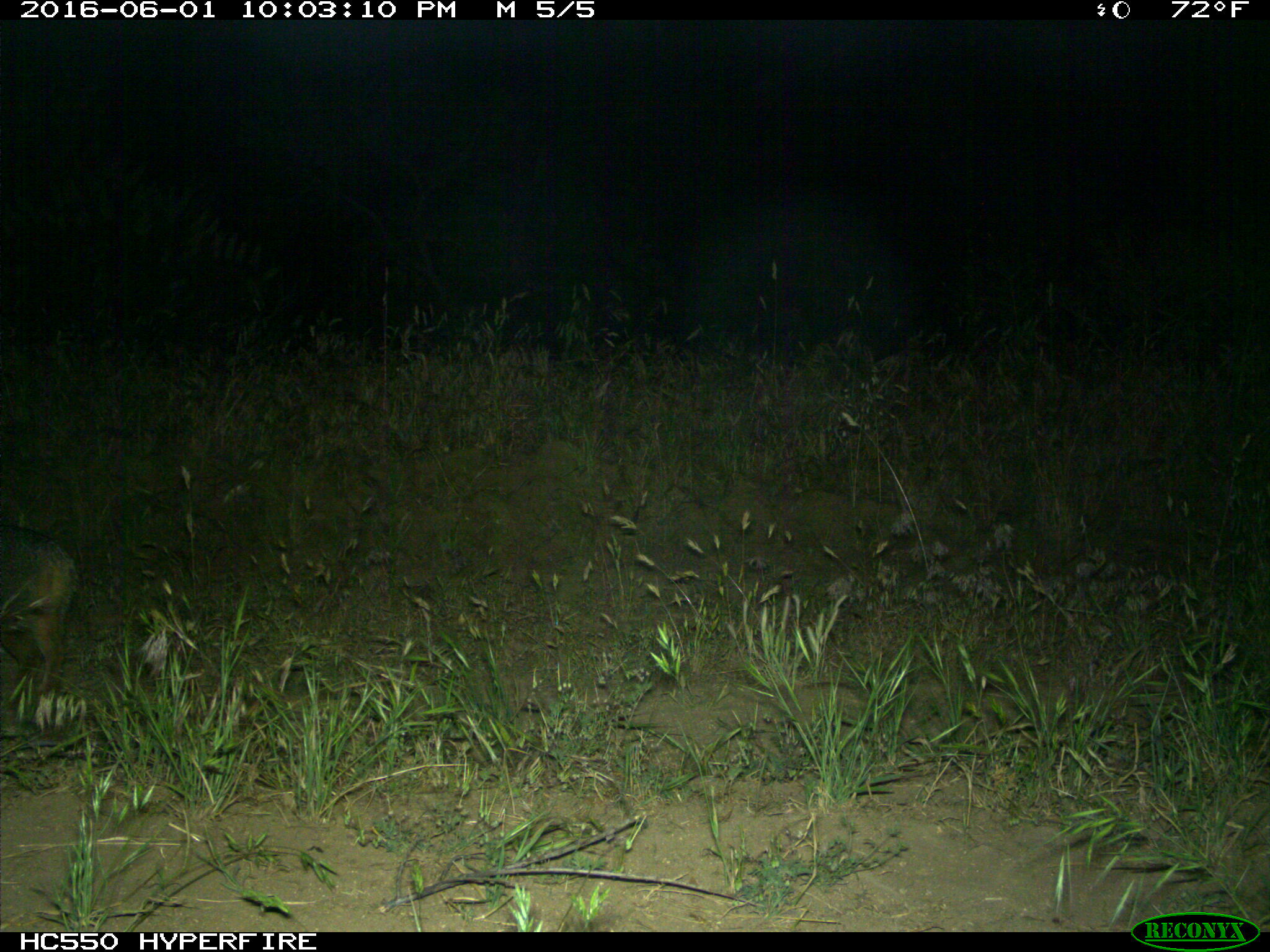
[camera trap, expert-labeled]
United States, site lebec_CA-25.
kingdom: Animalia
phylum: Chordata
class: Mammalia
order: Carnivora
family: Canidae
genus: Urocyon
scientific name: Urocyon cinereoargenteus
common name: gray fox